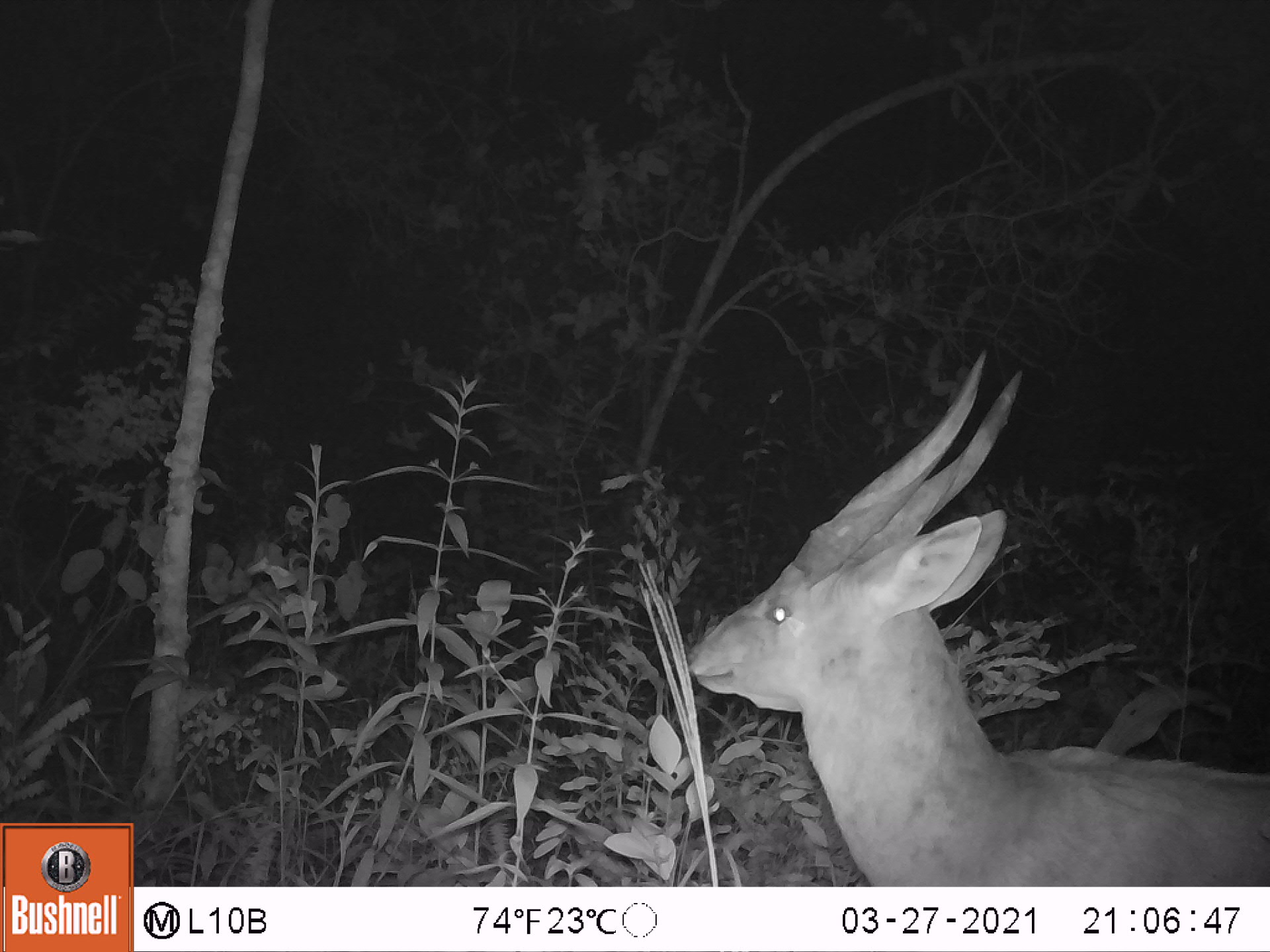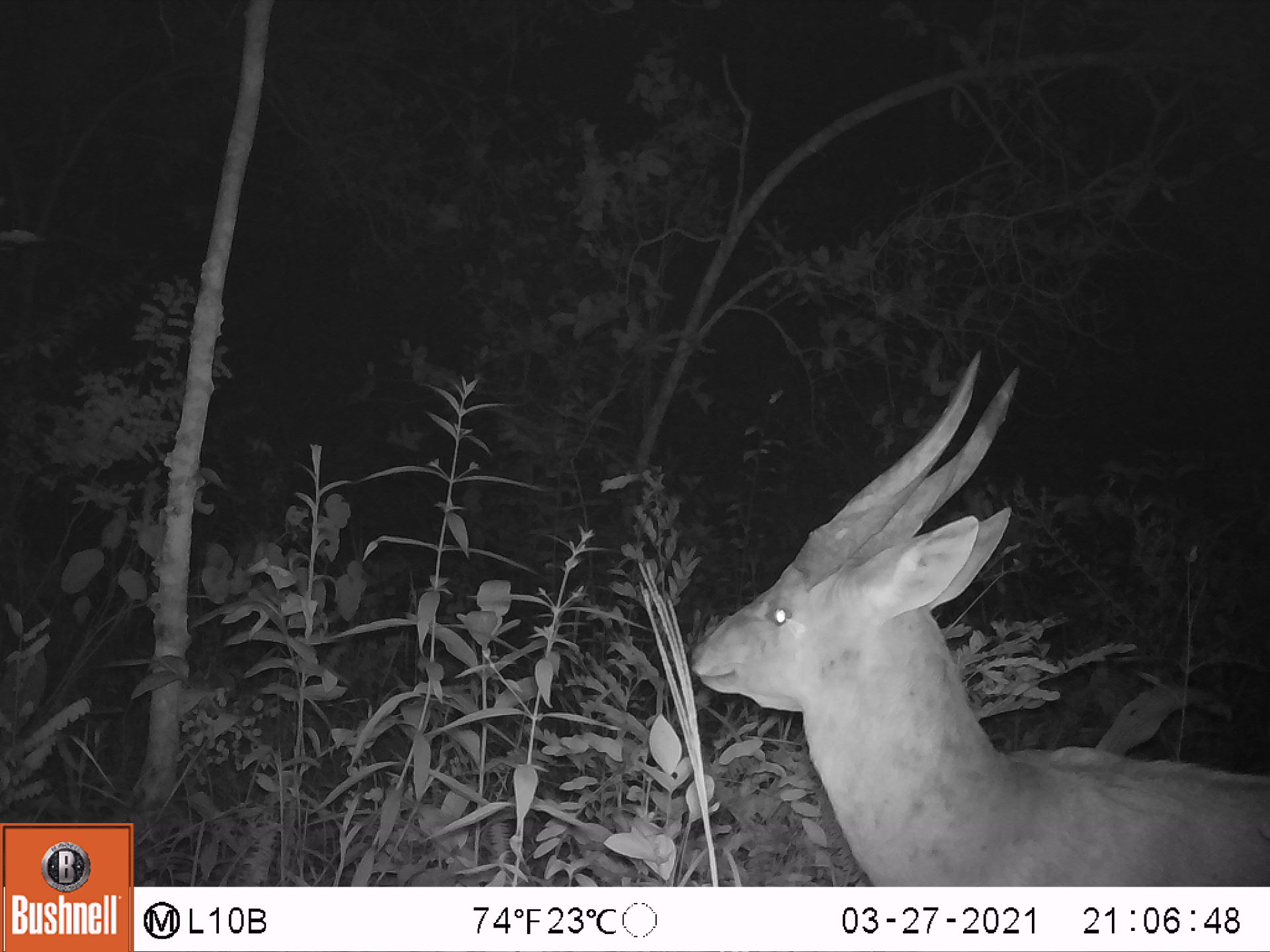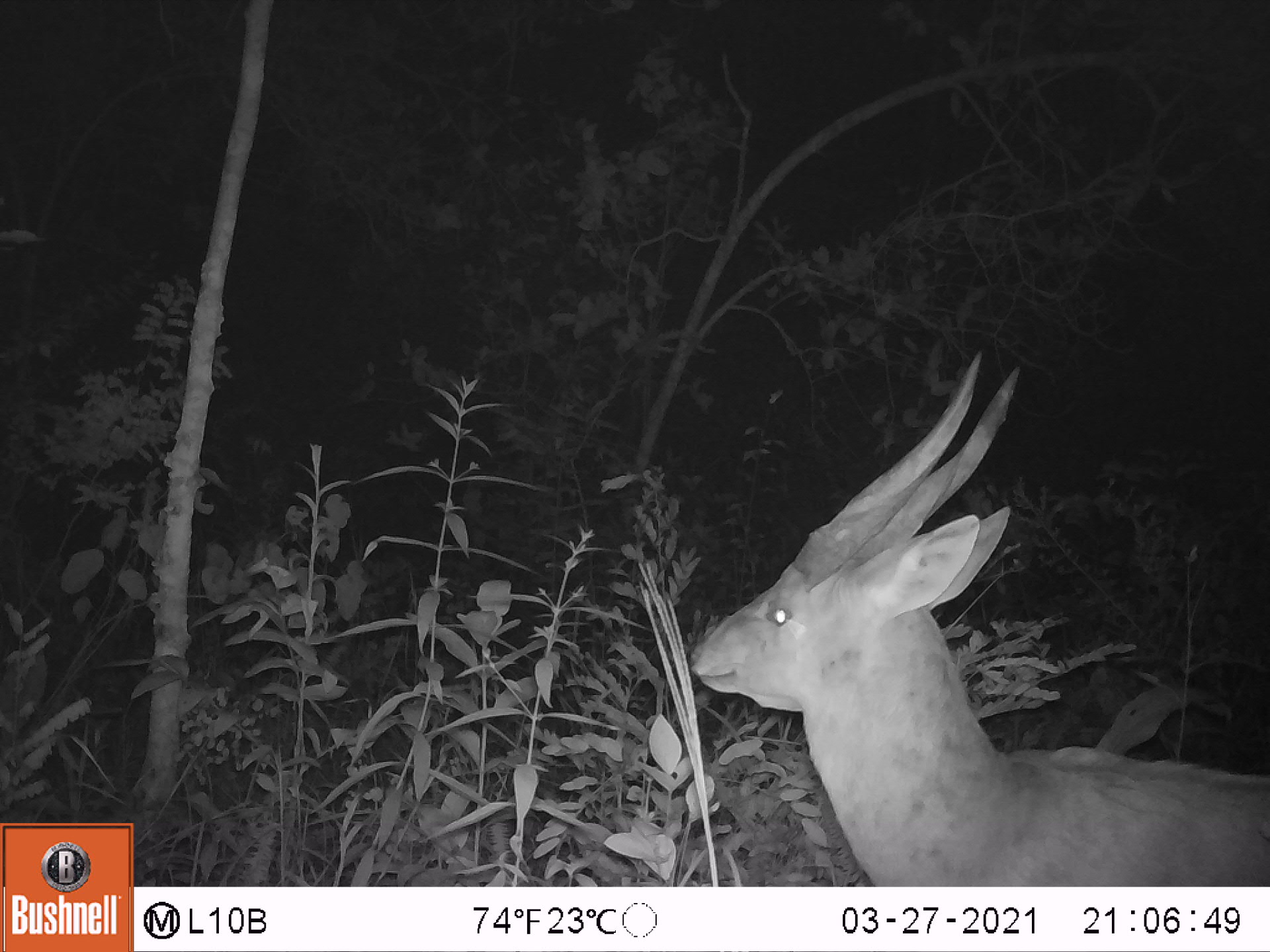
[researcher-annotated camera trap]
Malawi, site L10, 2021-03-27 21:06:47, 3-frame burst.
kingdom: Animalia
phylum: Chordata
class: Mammalia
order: Artiodactyla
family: Bovidae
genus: Tragelaphus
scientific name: Tragelaphus sylvaticus sylvaticus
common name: cape bushbuck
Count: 1.